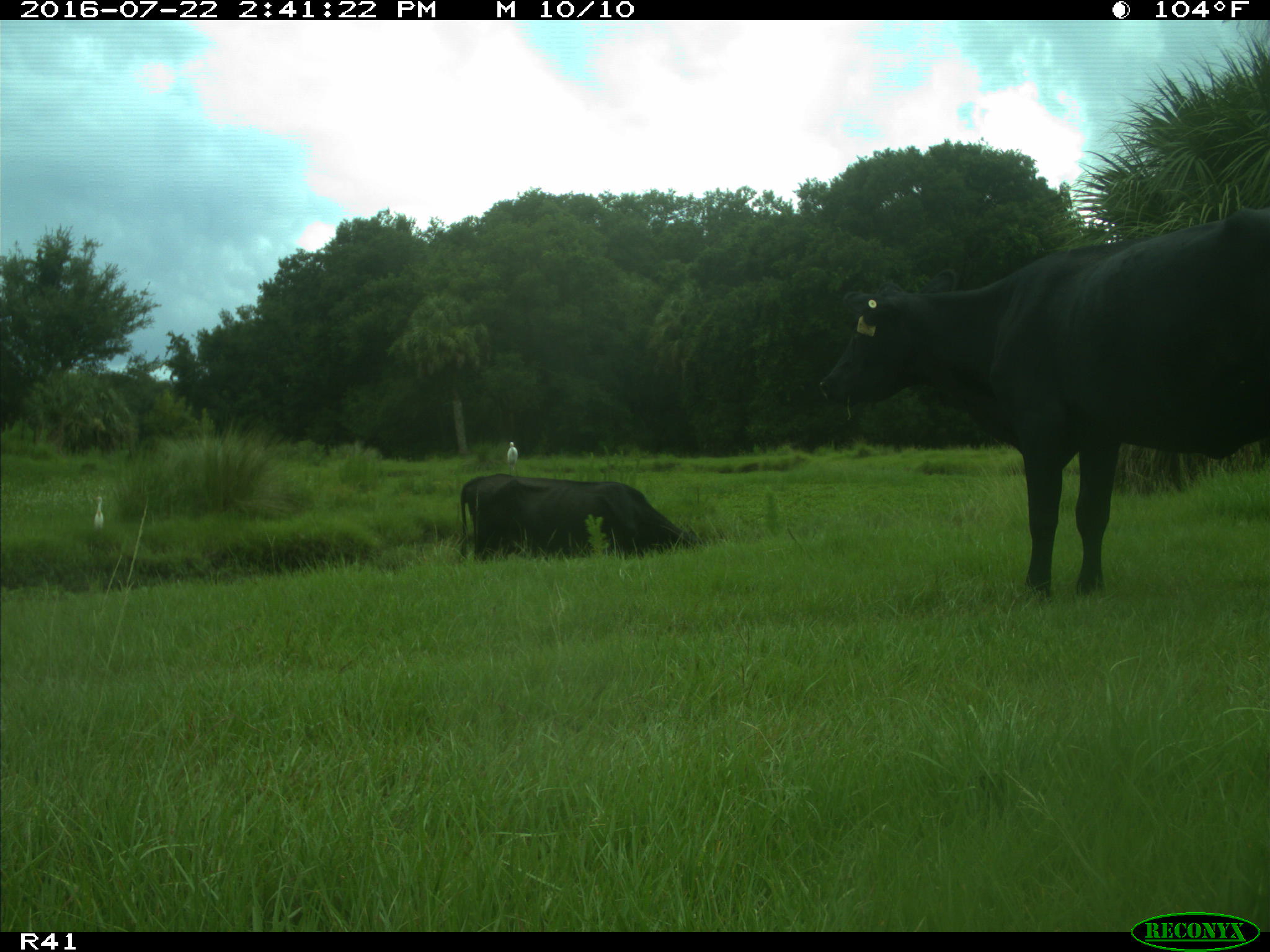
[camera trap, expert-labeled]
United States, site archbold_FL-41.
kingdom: Animalia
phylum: Chordata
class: Mammalia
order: Artiodactyla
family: Bovidae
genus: Bos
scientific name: Bos taurus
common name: domestic cow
Bos taurus (domestic cow).